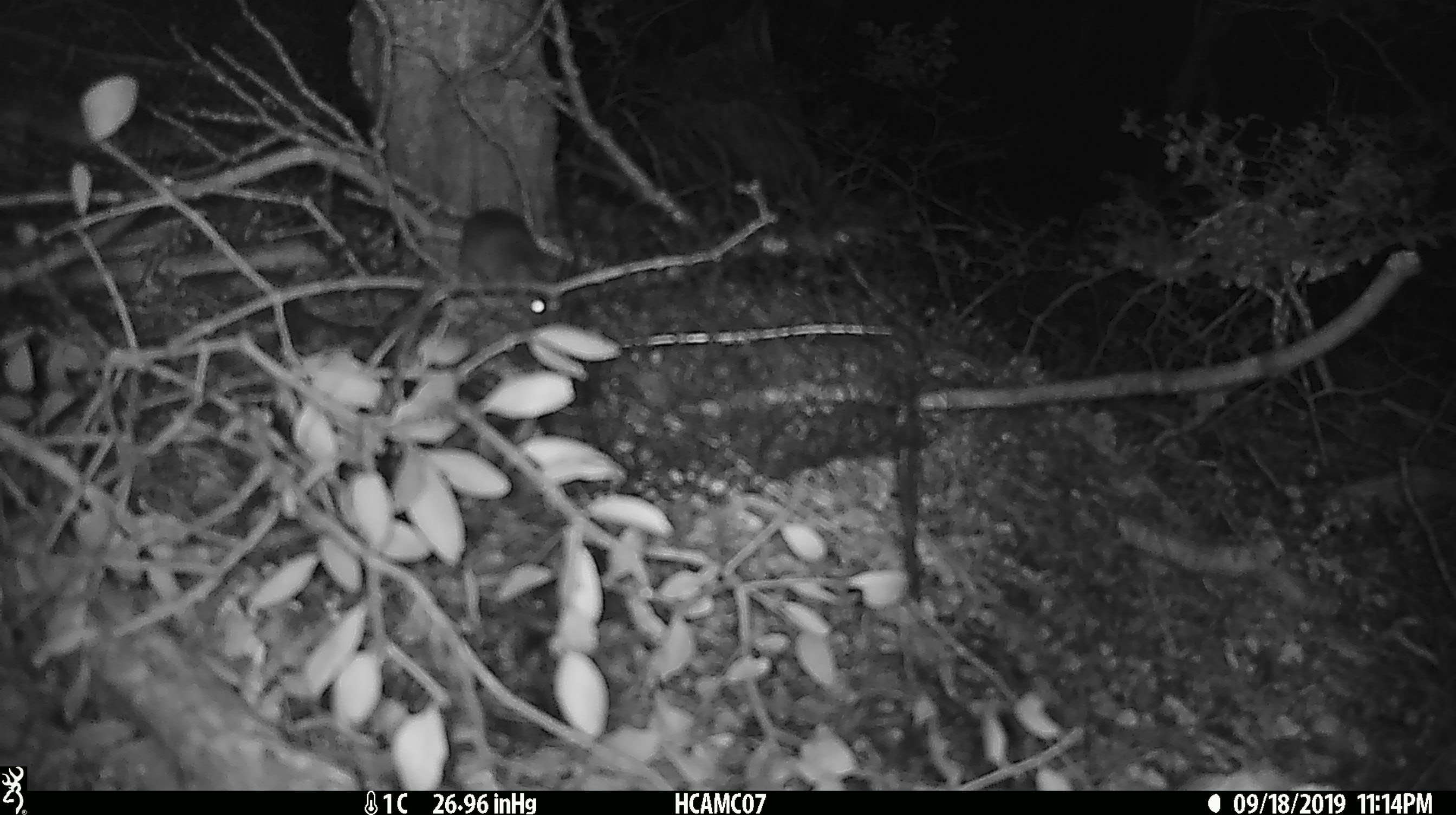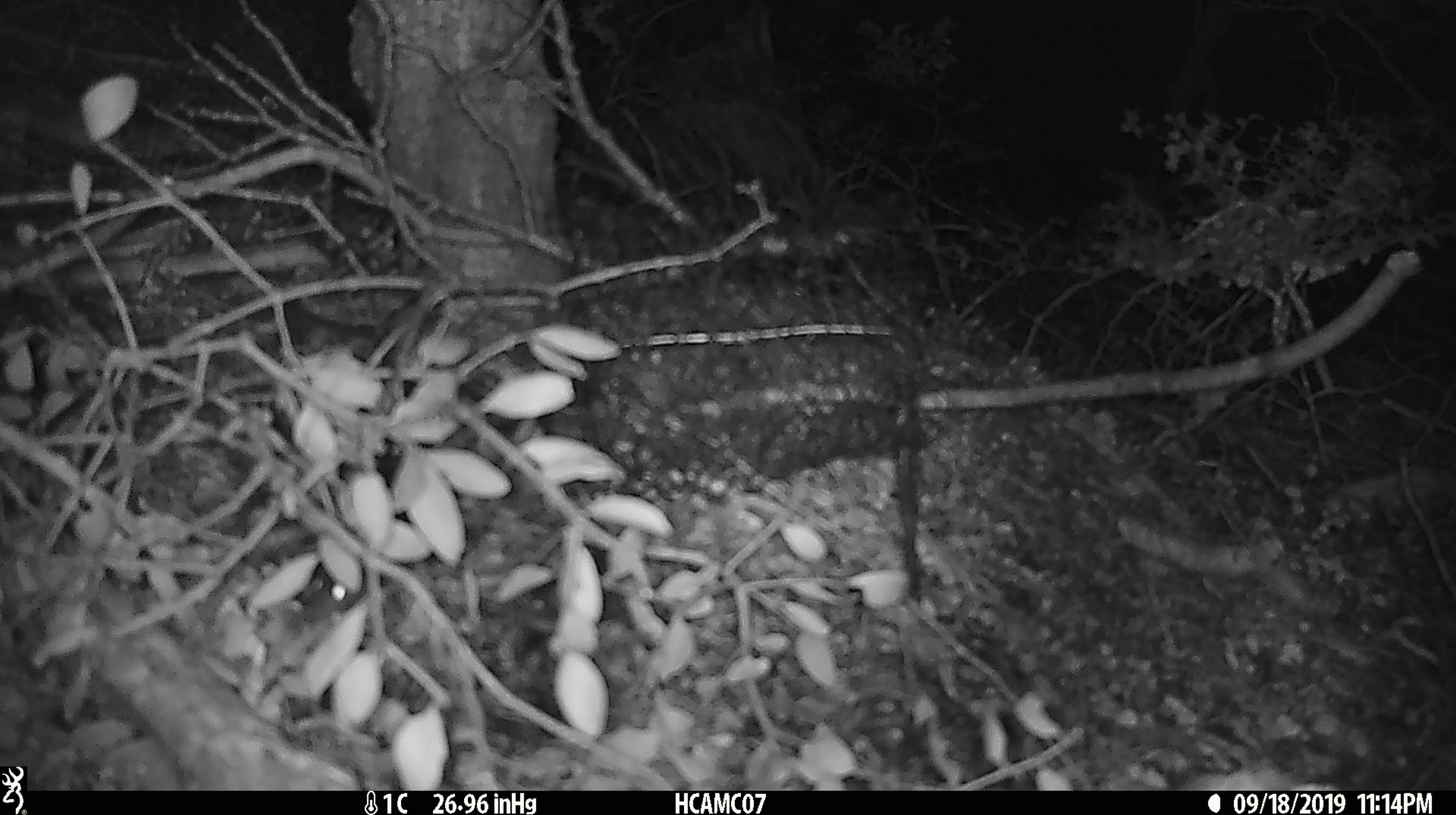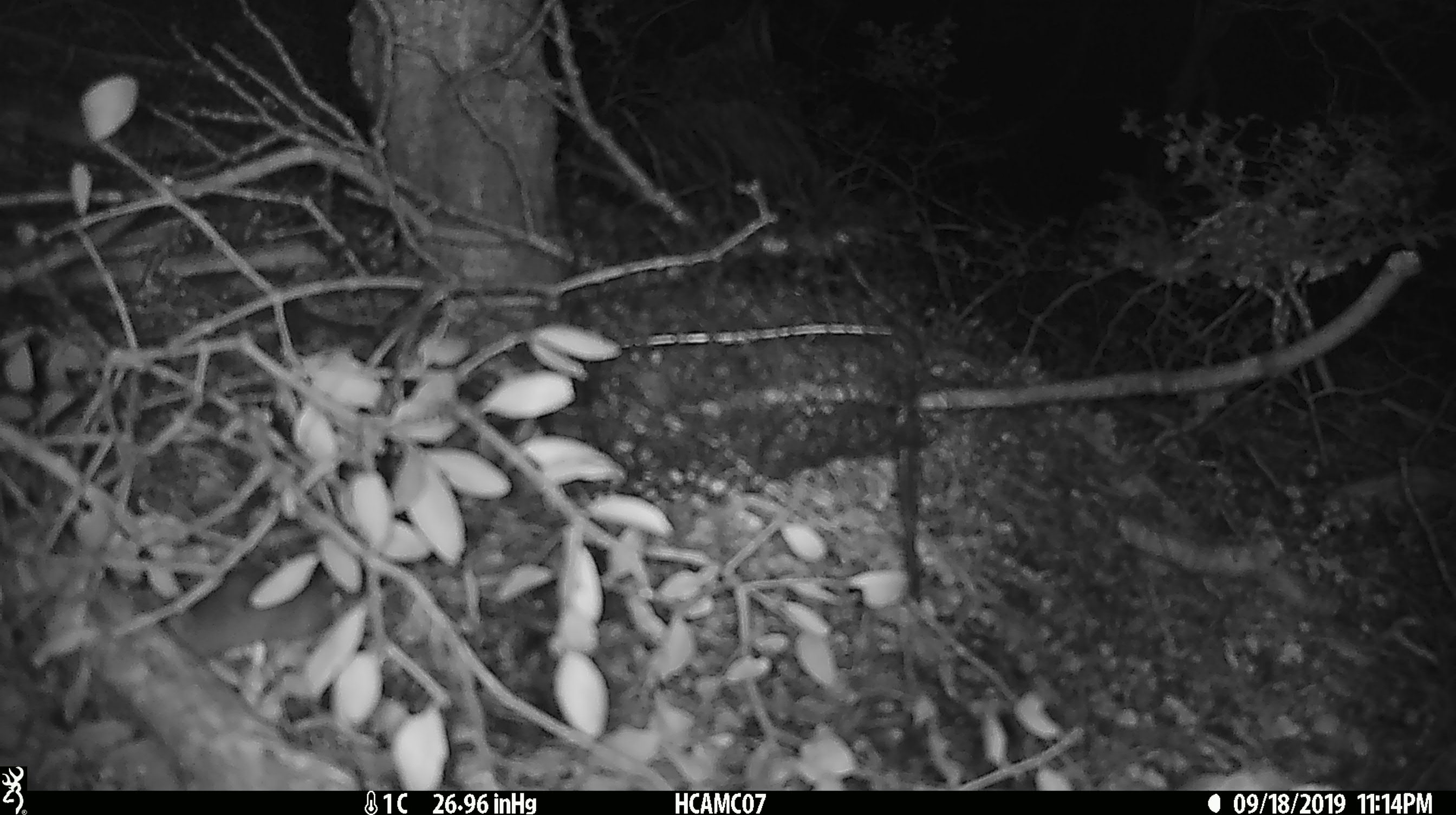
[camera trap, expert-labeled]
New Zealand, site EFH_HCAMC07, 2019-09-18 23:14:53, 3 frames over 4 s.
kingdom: Animalia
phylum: Chordata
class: Mammalia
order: Rodentia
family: Muridae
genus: Mus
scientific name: Mus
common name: mouse